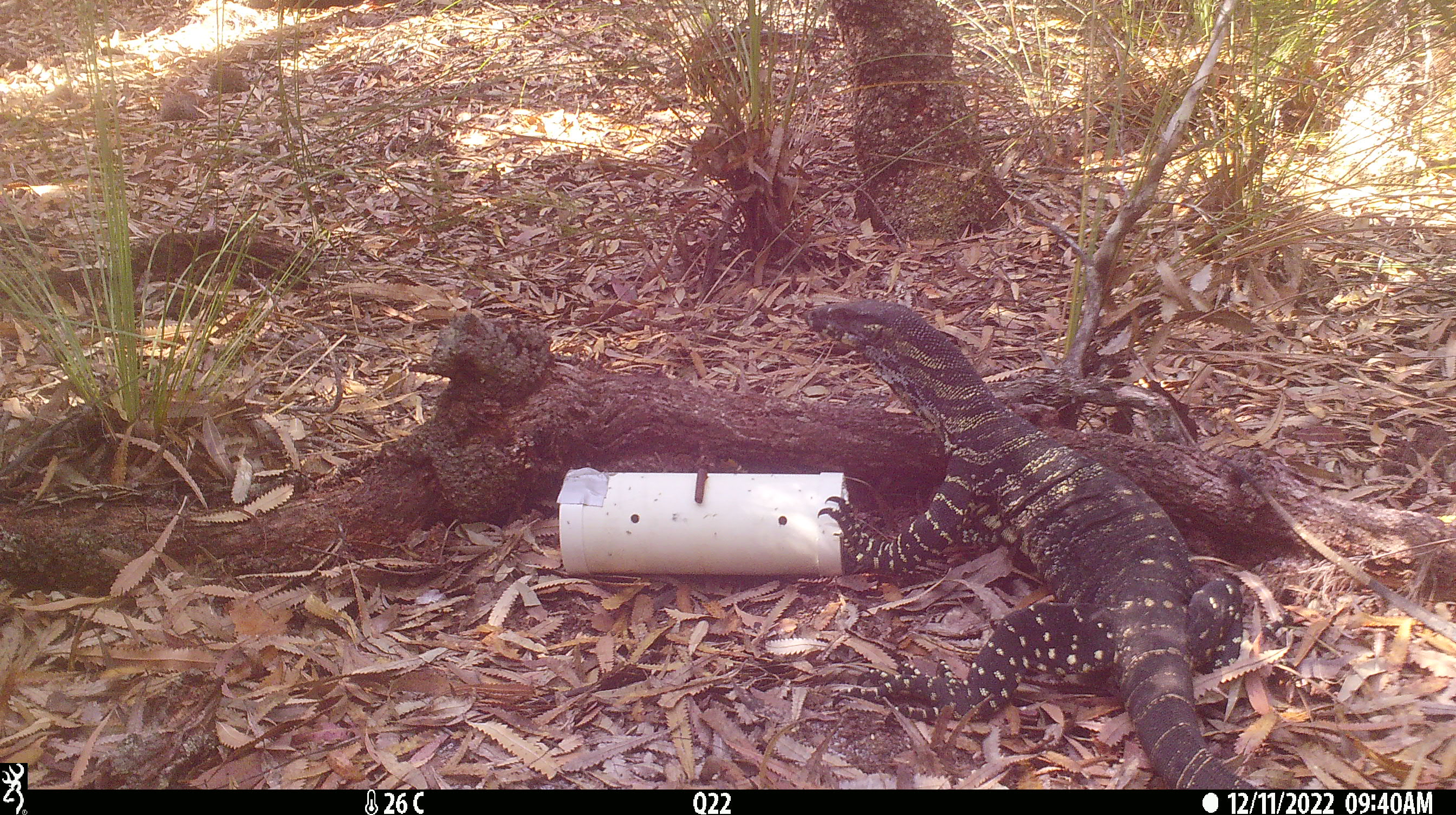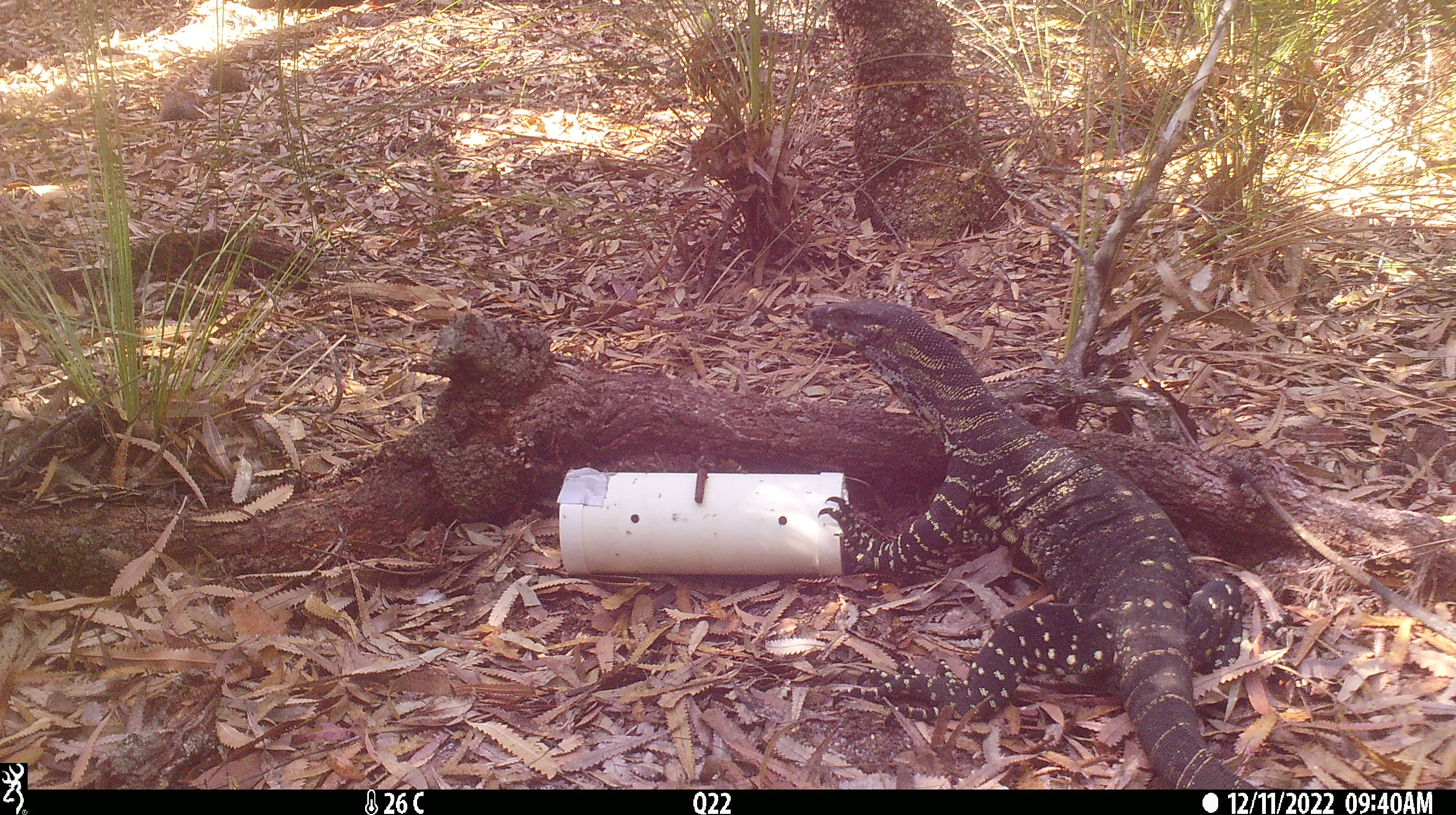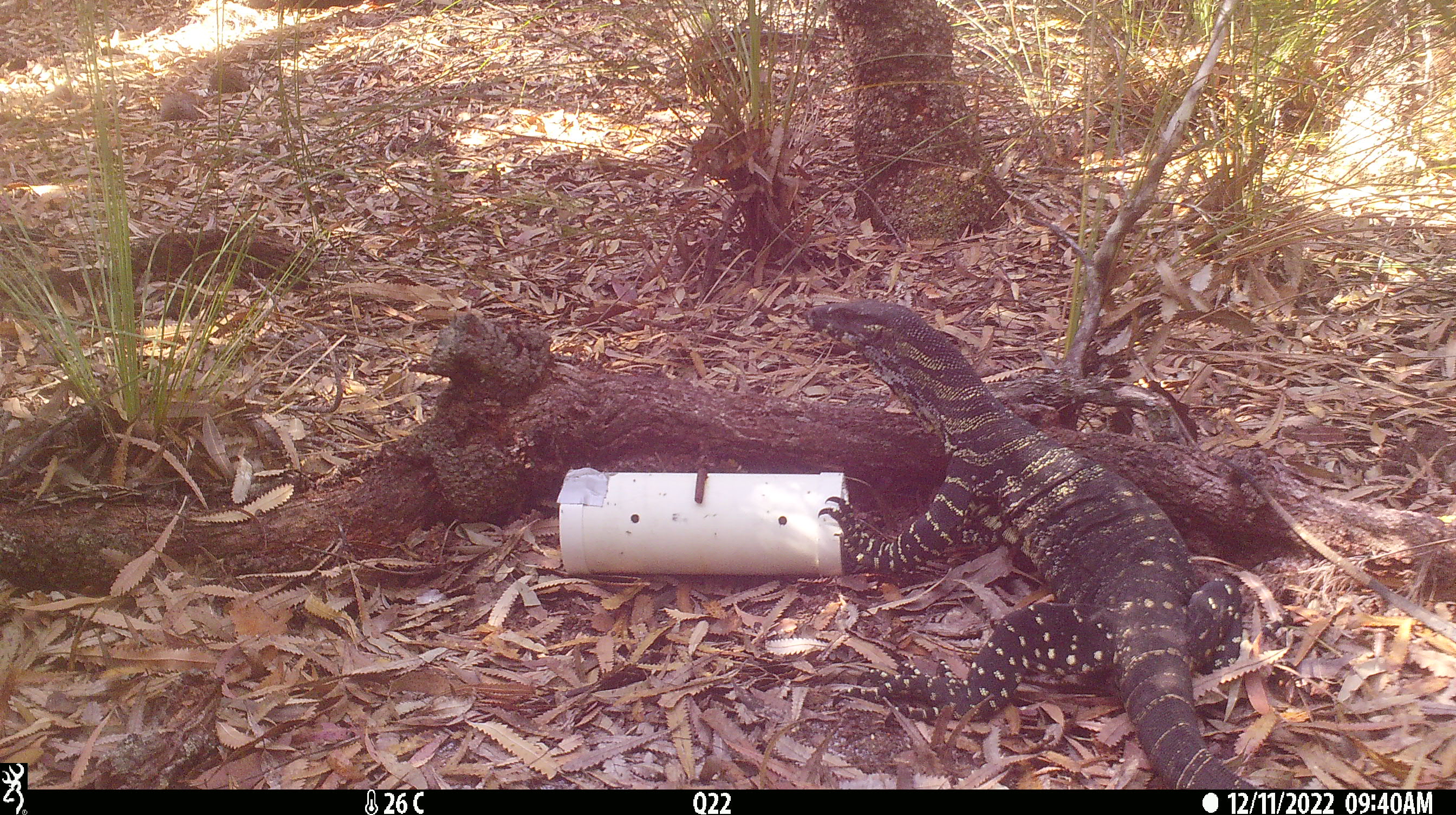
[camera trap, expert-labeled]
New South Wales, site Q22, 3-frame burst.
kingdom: Animalia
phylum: Chordata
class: Reptilia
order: Squamata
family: Varanidae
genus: Varanus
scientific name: Varanus varius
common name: lace monitor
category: goanna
Goanna (lace monitor) (Varanus varius).